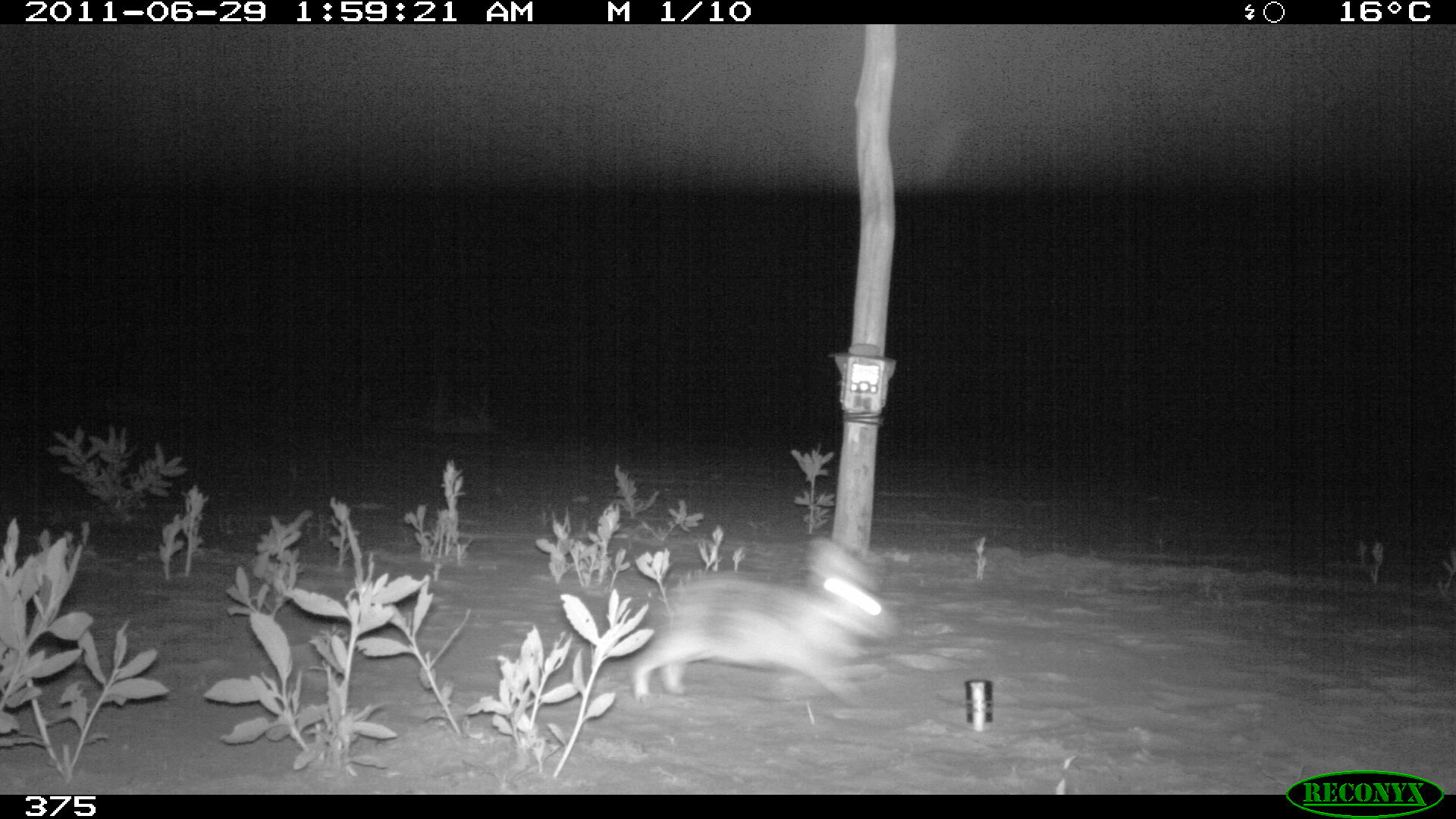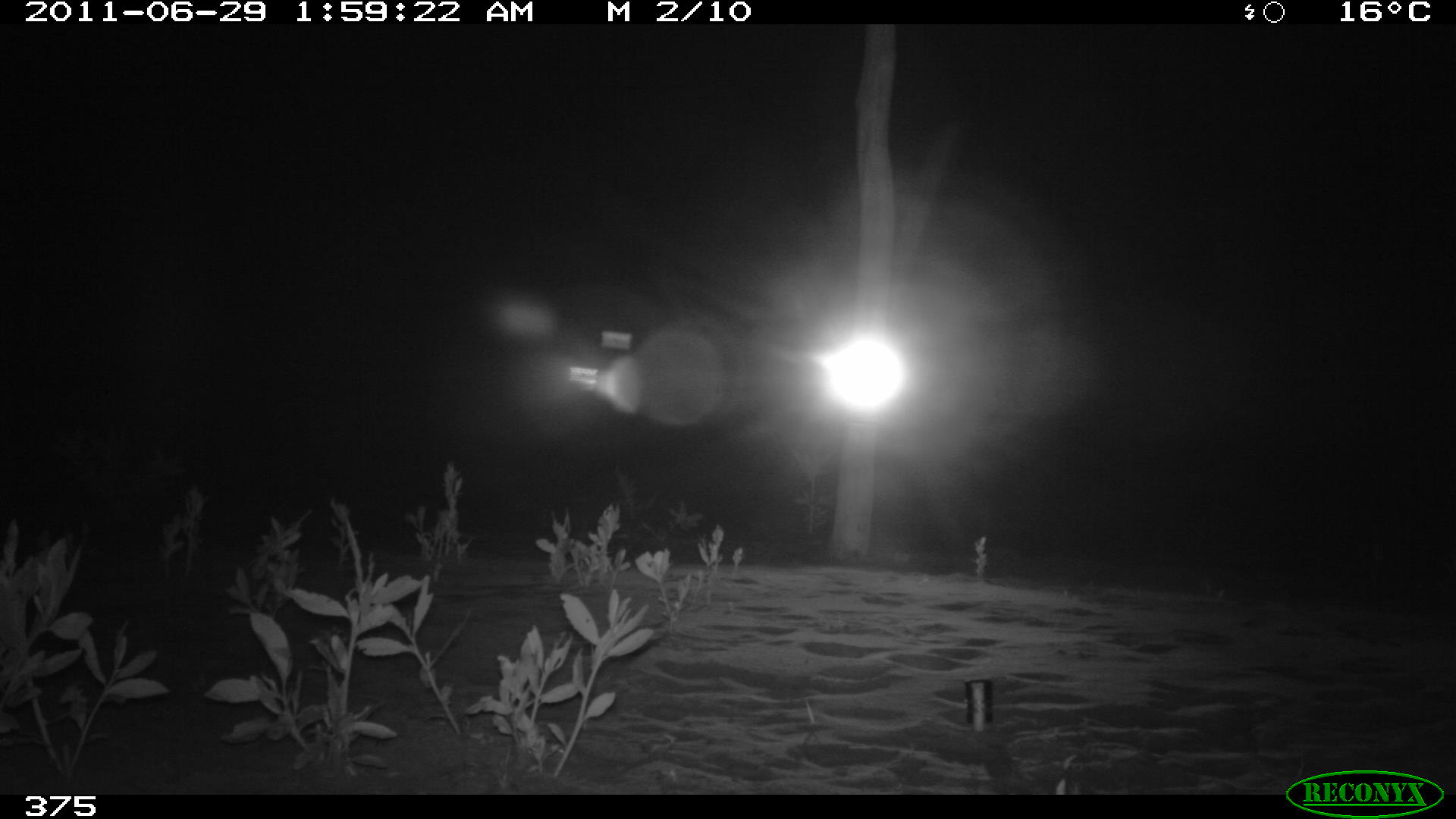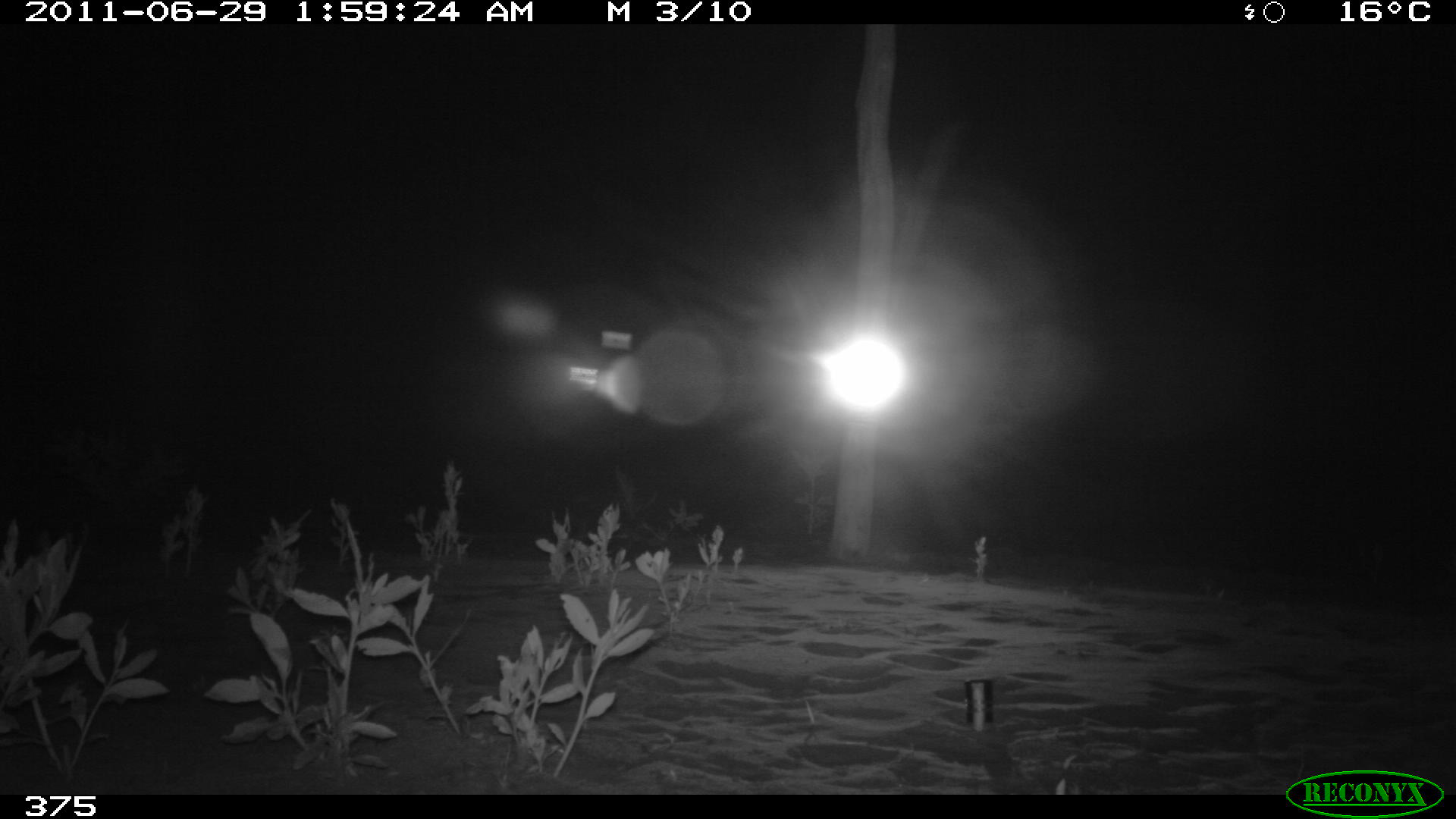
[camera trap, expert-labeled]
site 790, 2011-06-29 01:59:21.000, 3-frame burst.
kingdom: Animalia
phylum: Chordata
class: Mammalia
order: Lagomorpha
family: Leporidae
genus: Sylvilagus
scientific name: Sylvilagus brasiliensis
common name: tapeti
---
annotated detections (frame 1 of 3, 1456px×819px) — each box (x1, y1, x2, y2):
sylvilagus brasiliensis: (633, 536, 894, 698)